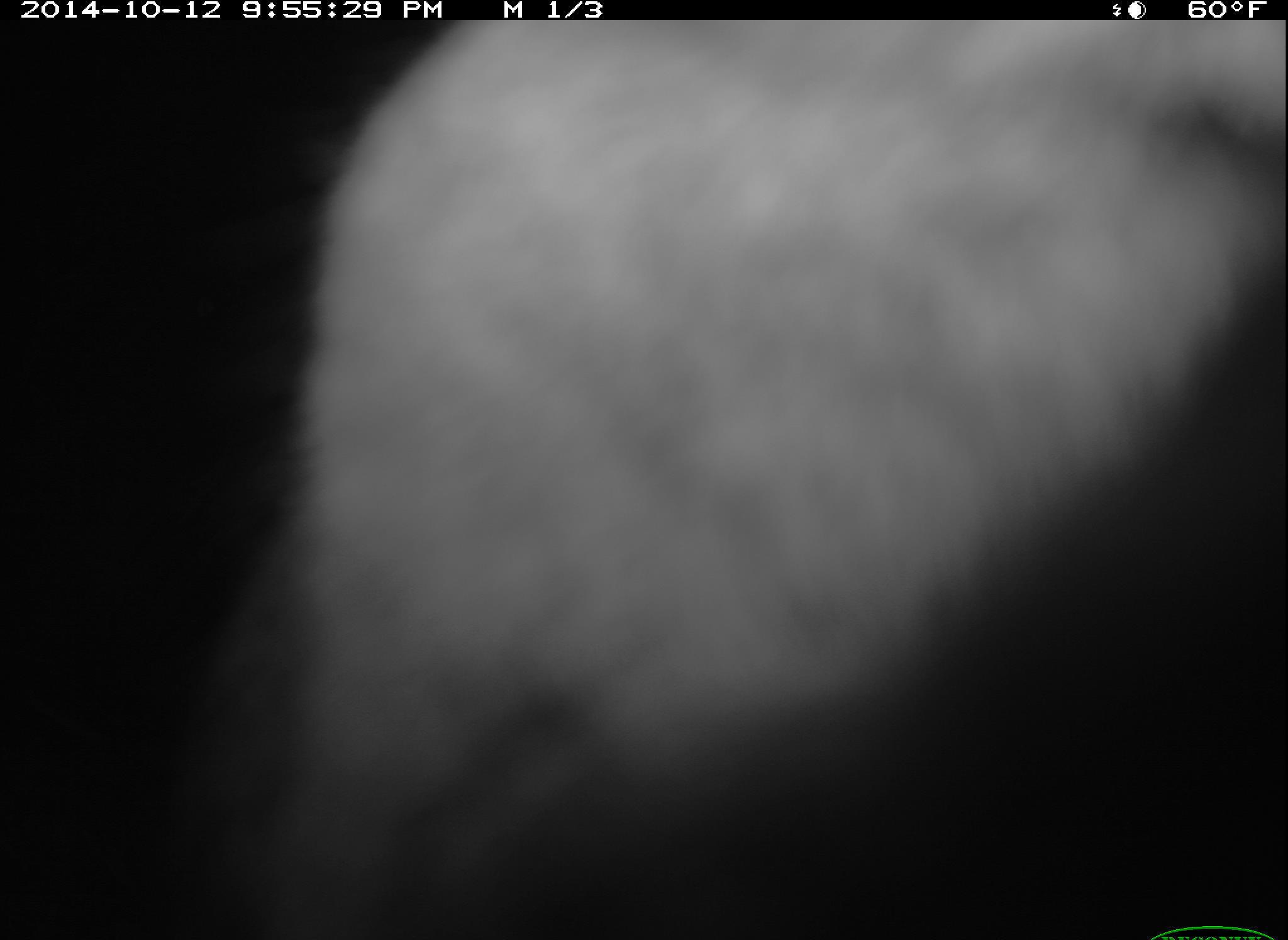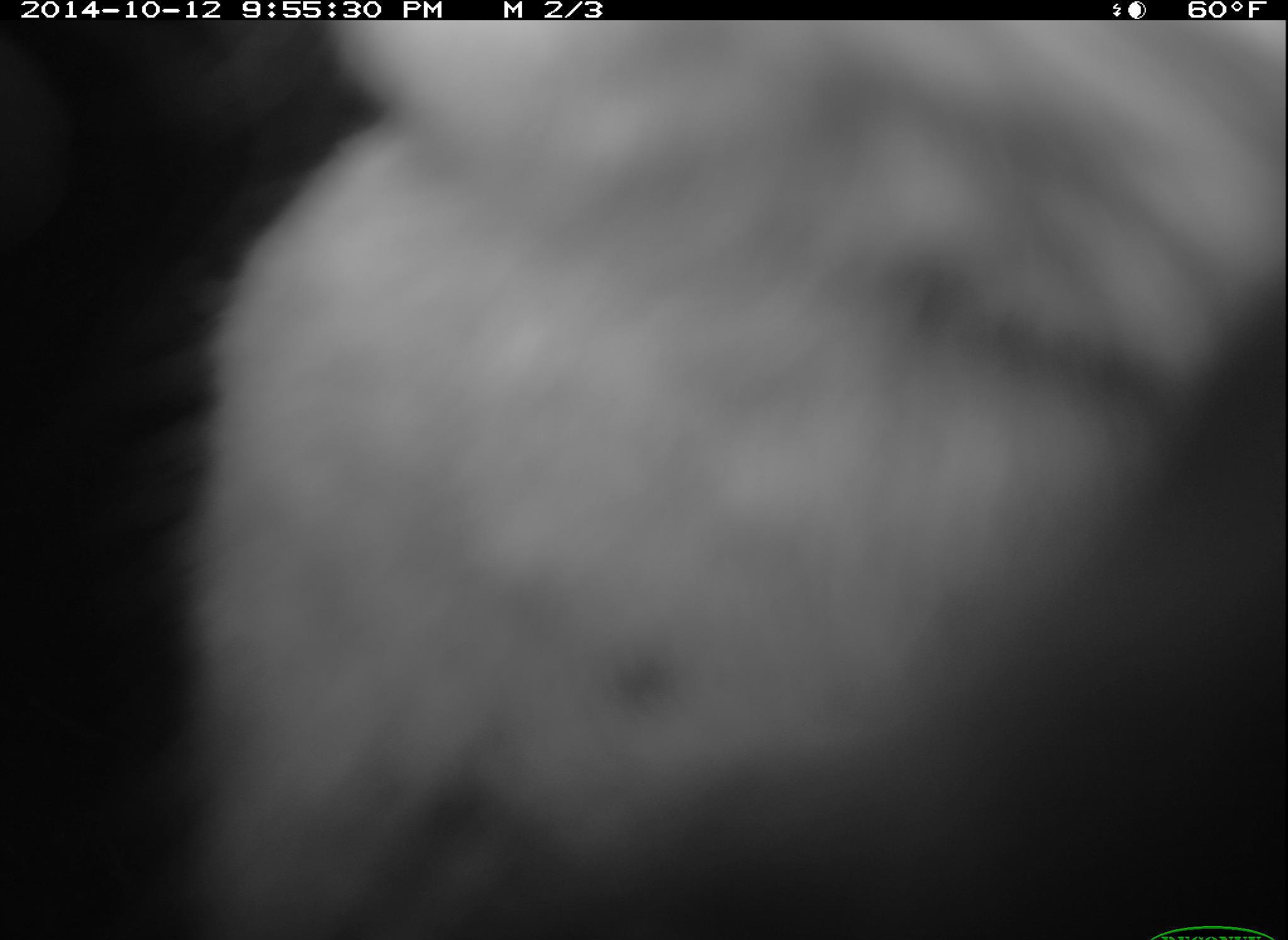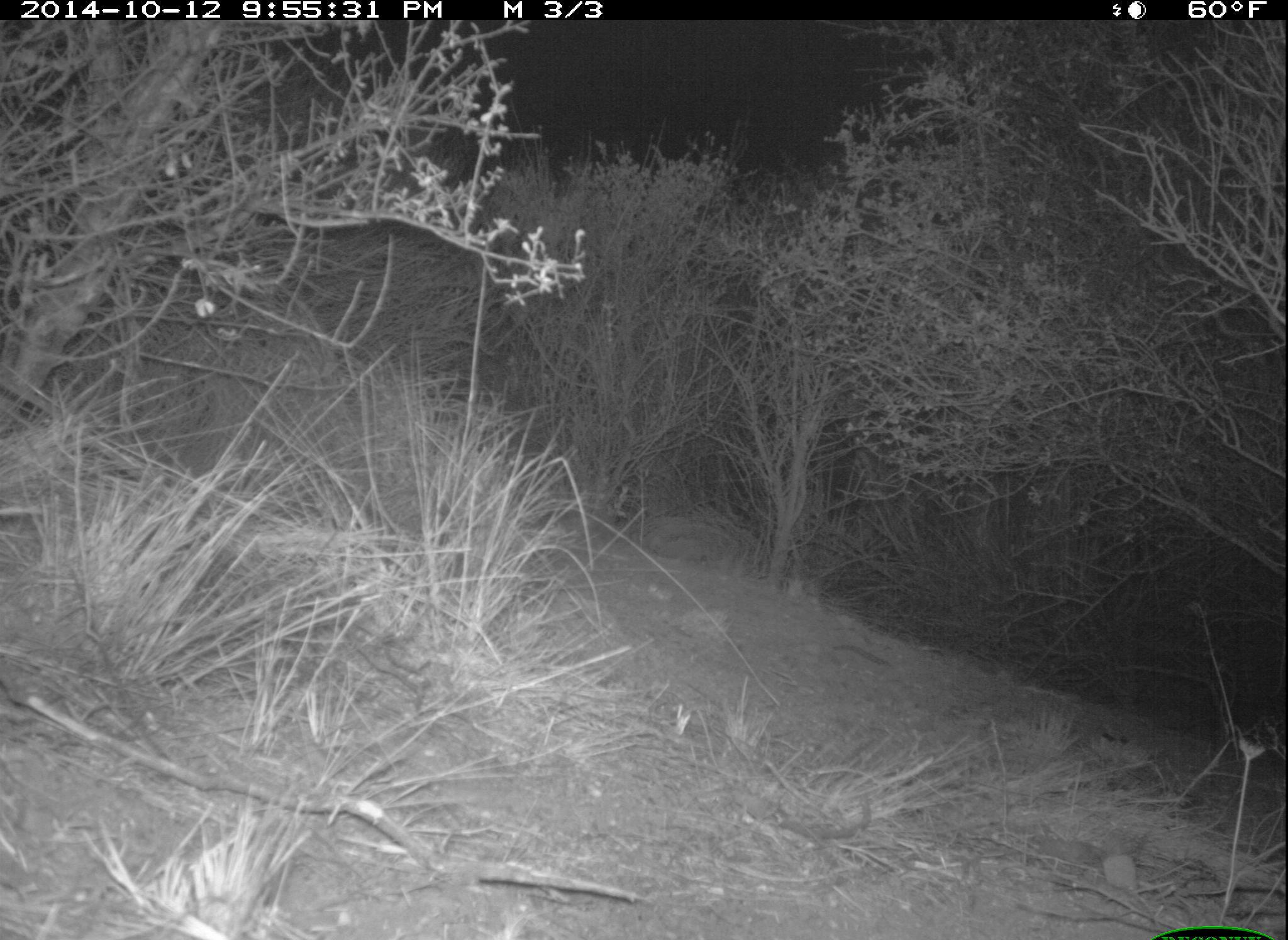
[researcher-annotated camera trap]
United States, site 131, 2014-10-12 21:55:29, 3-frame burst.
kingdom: Animalia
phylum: Chordata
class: Mammalia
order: Lagomorpha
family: Leporidae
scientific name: Leporidae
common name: rabbits and hares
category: rabbit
Rabbit (rabbits and hares) (Leporidae).